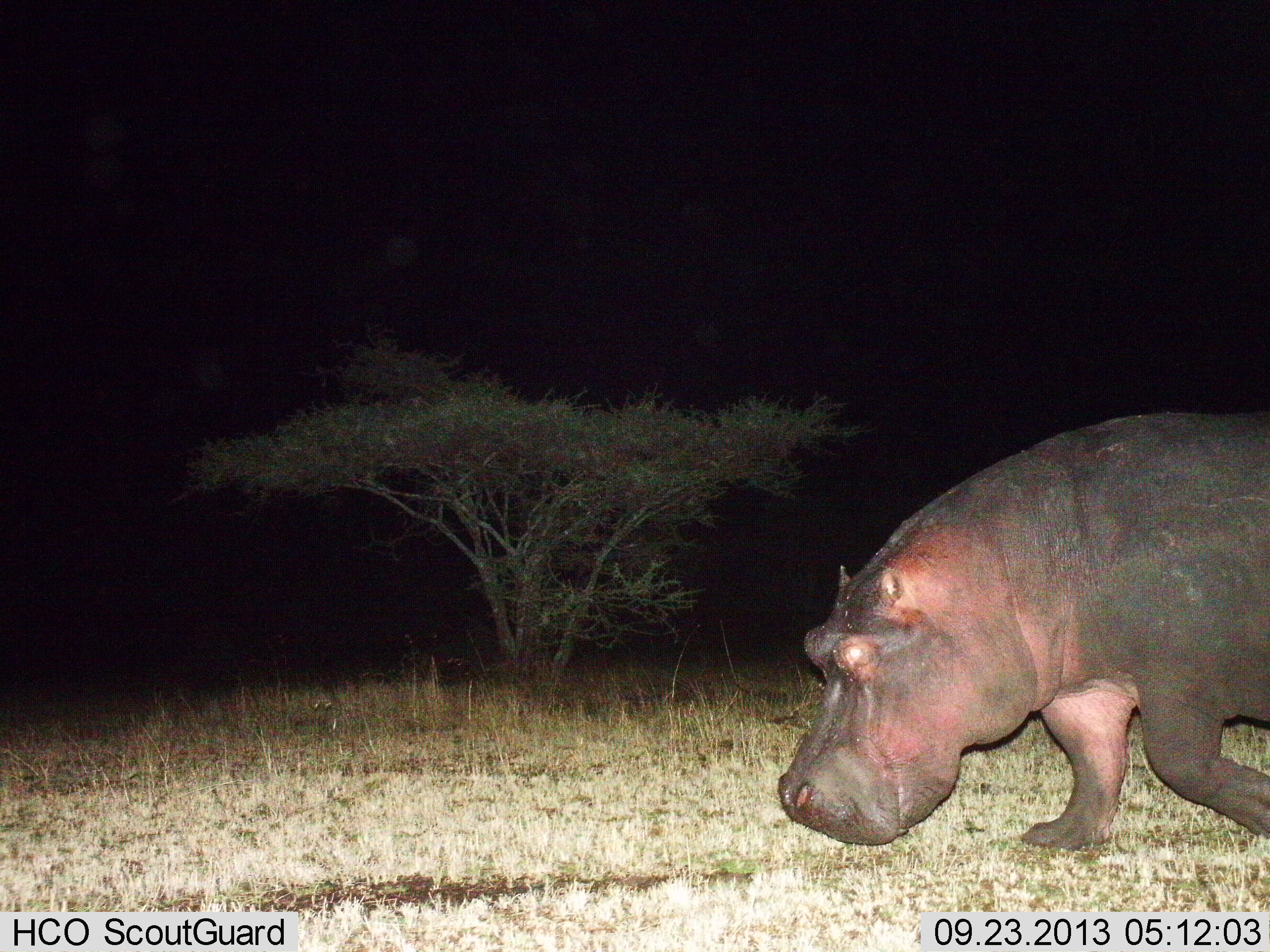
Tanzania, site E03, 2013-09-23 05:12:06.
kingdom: Animalia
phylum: Chordata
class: Mammalia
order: Artiodactyla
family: Hippopotamidae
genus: Hippopotamus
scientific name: Hippopotamus amphibius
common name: hippopotamus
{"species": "hippopotamus (Hippopotamus amphibius)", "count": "1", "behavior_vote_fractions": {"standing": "12%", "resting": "0%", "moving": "100%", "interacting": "0%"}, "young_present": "0%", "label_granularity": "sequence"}